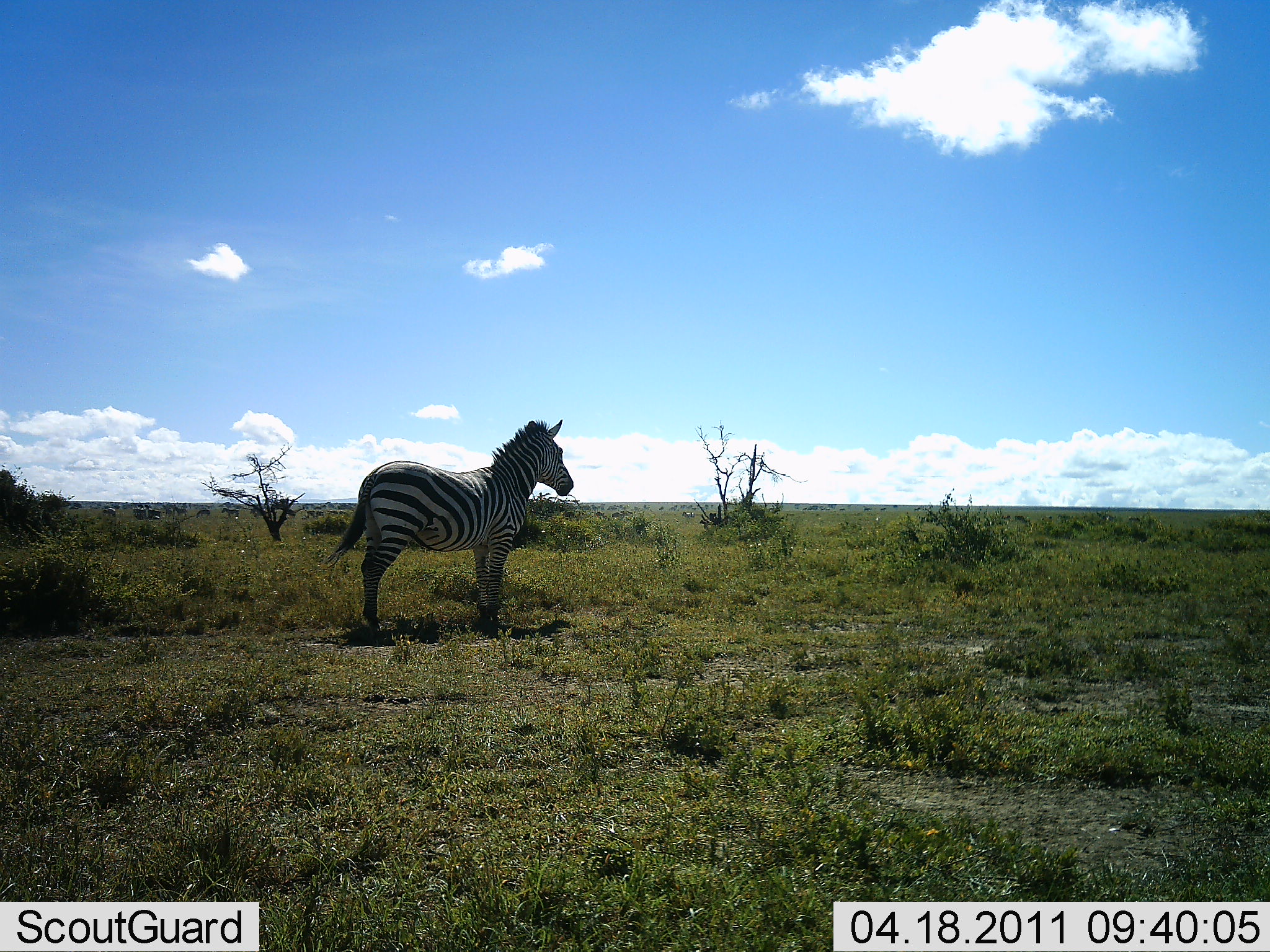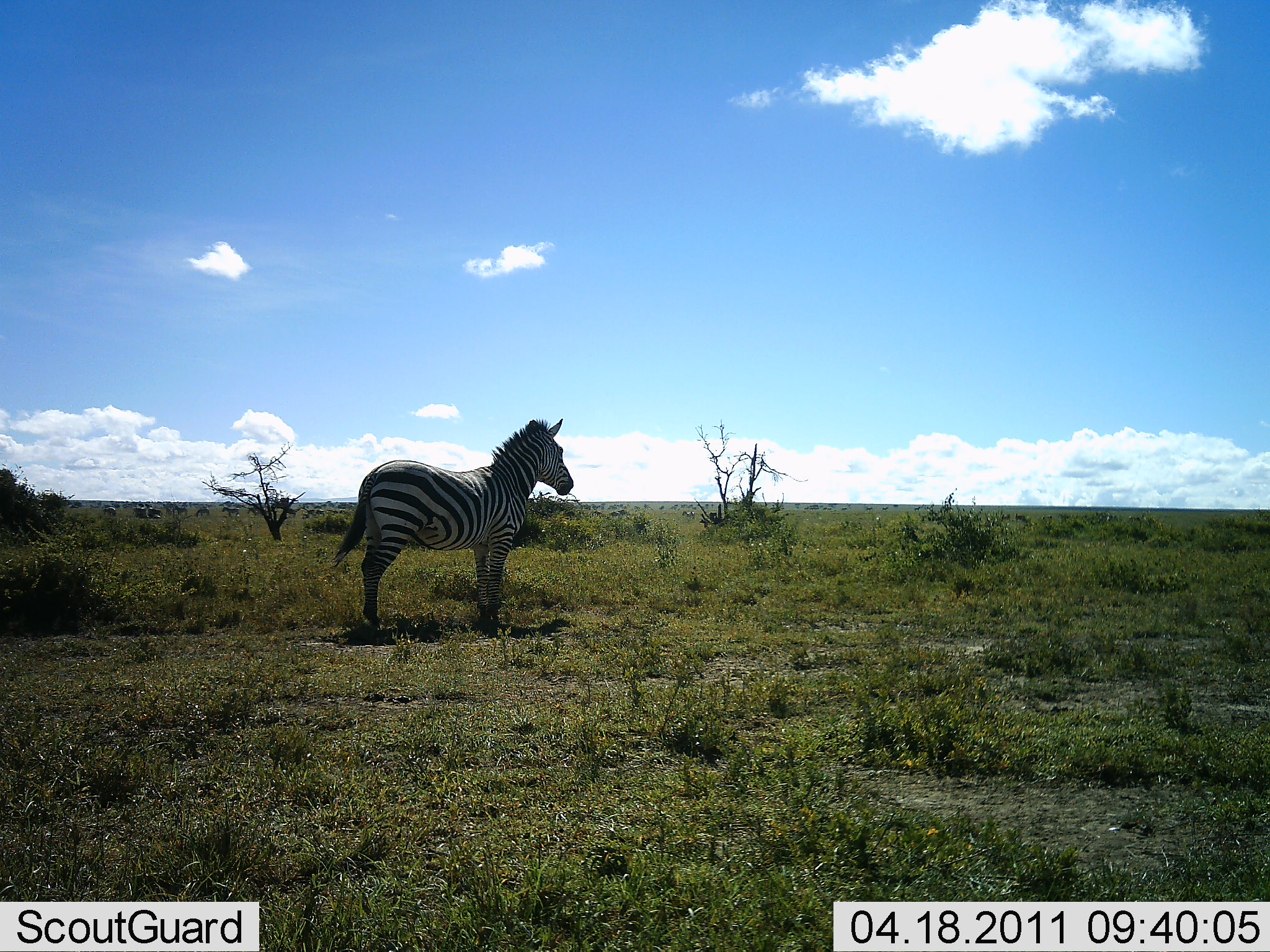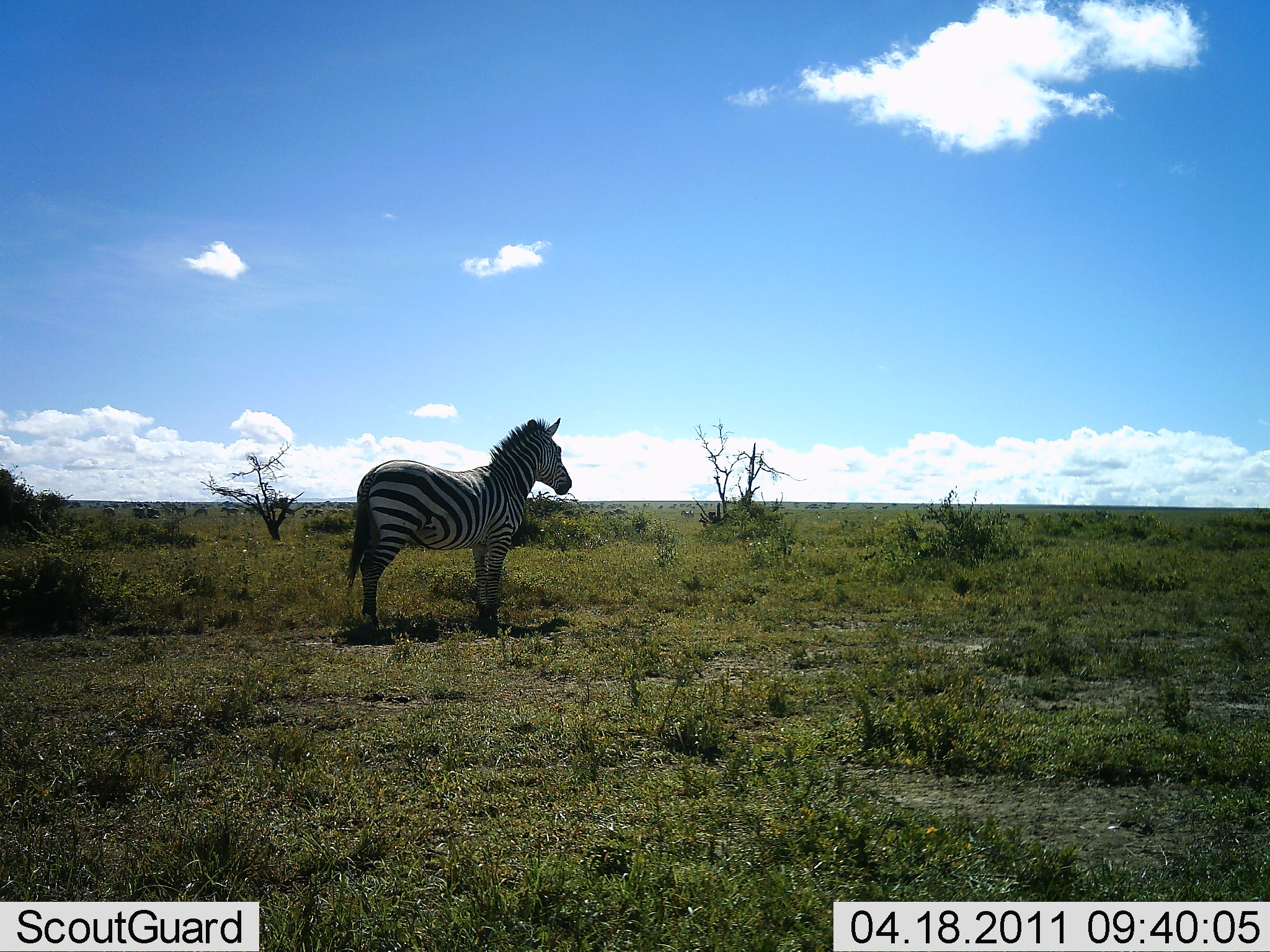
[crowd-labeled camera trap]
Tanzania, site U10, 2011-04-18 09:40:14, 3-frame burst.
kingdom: Animalia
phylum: Chordata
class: Mammalia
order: Perissodactyla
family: Equidae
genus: Equus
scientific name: Equus quagga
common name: plains zebra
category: zebra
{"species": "zebra (plains zebra) (Equus quagga)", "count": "1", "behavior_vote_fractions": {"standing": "100%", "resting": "0%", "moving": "0%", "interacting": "0%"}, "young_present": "0%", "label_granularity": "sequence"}